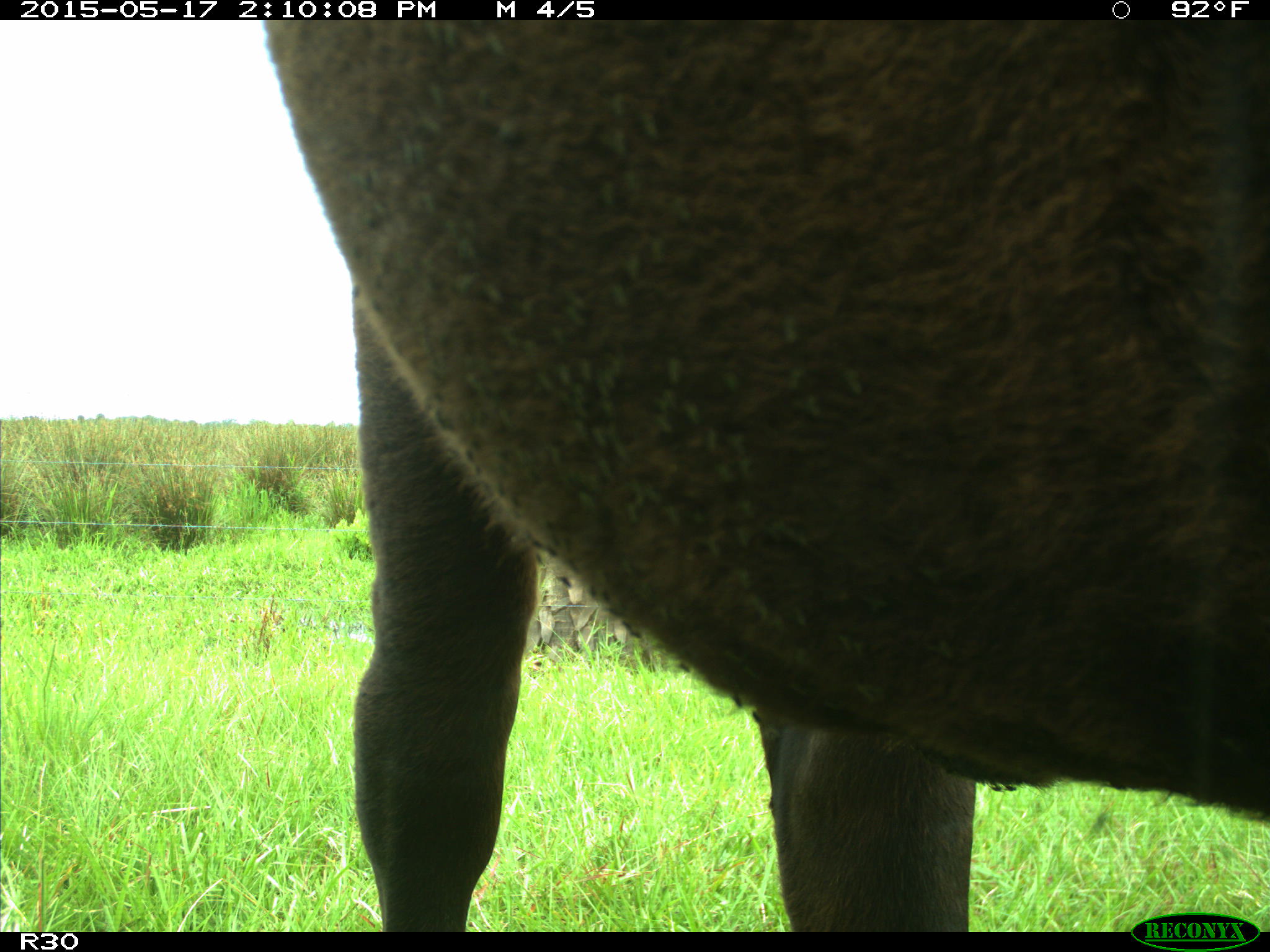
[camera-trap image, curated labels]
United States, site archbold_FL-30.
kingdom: Animalia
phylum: Chordata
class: Mammalia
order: Artiodactyla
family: Bovidae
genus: Bos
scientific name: Bos taurus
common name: domestic cow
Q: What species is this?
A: Bos taurus (domestic cow).